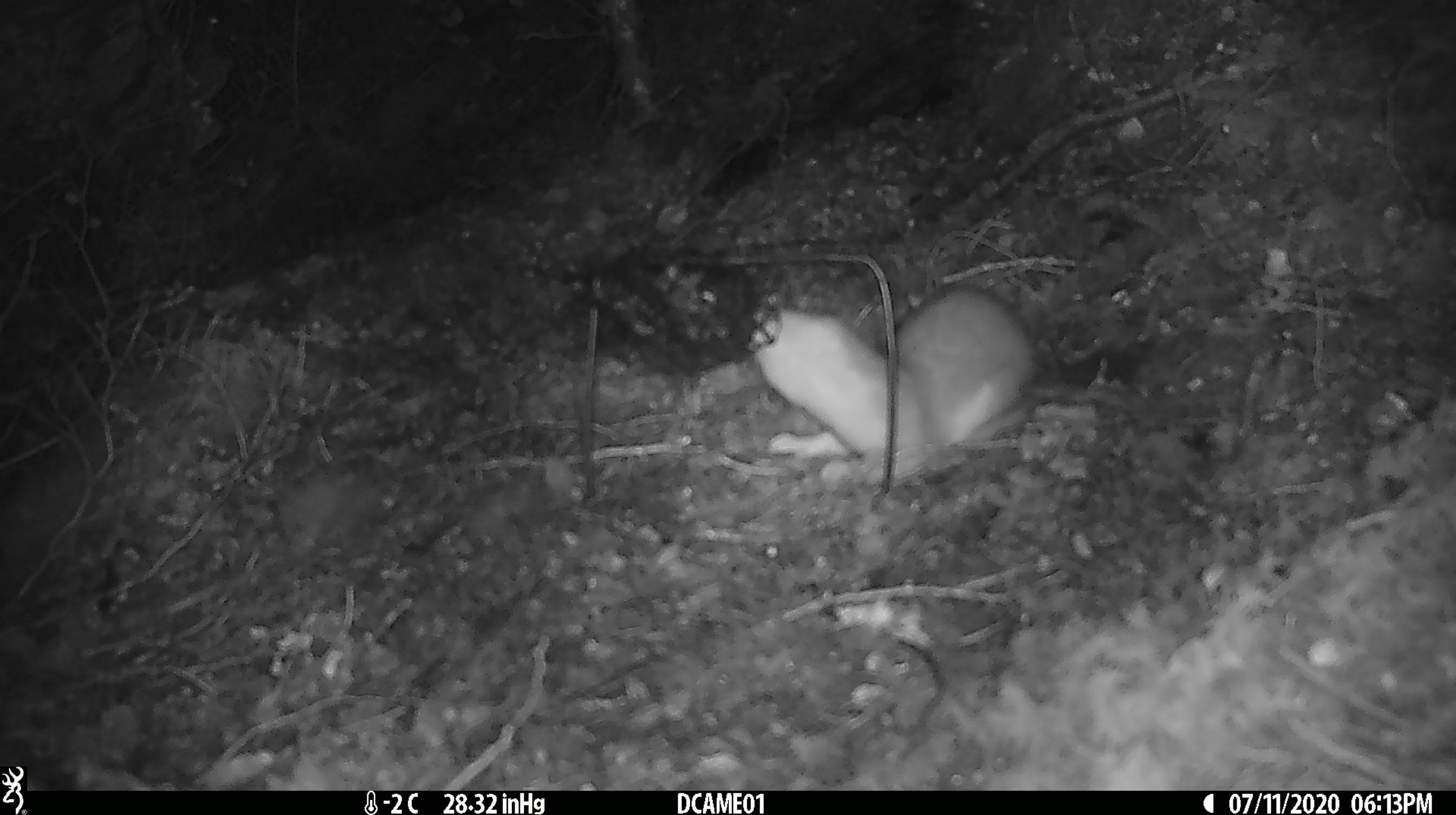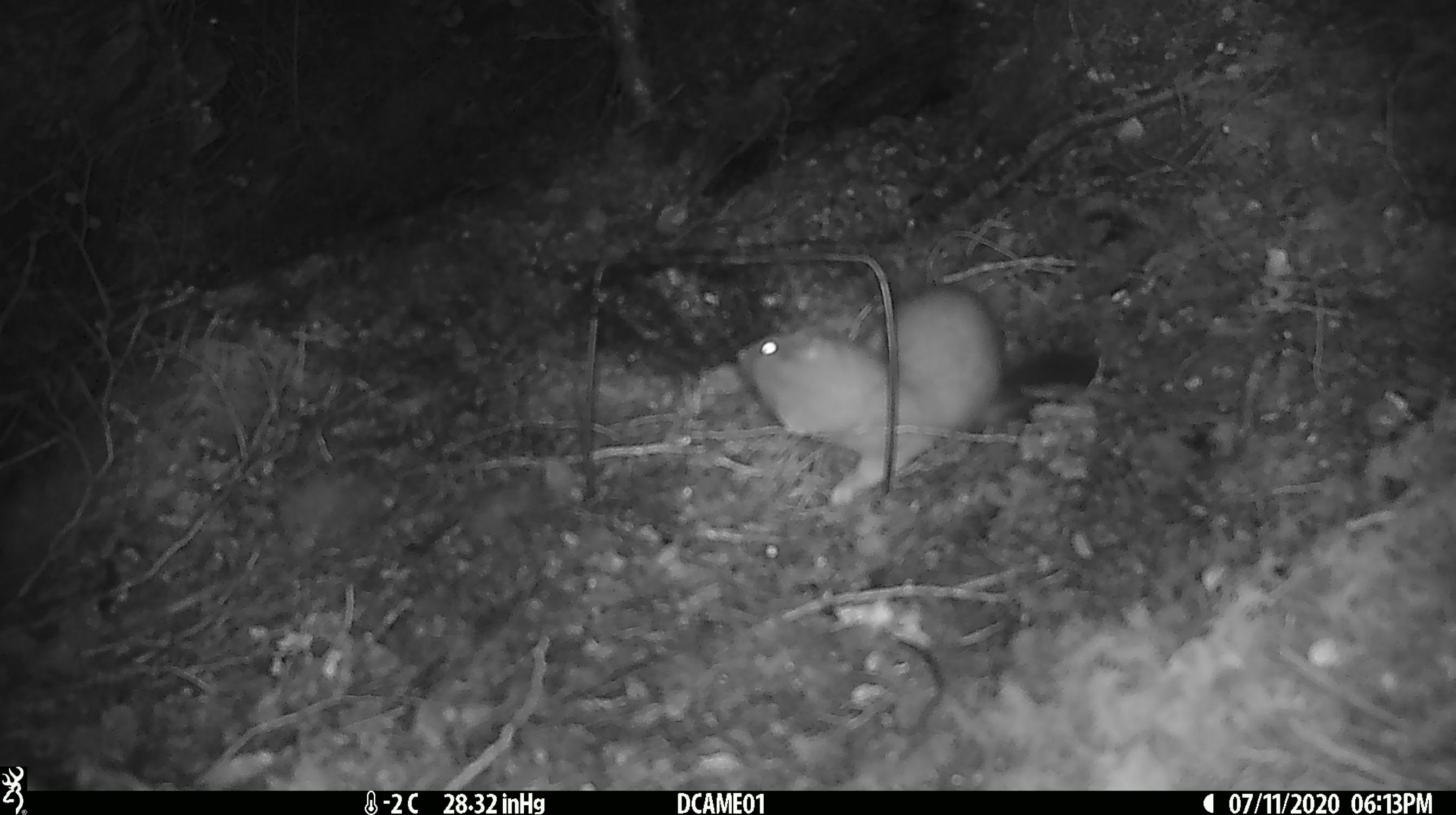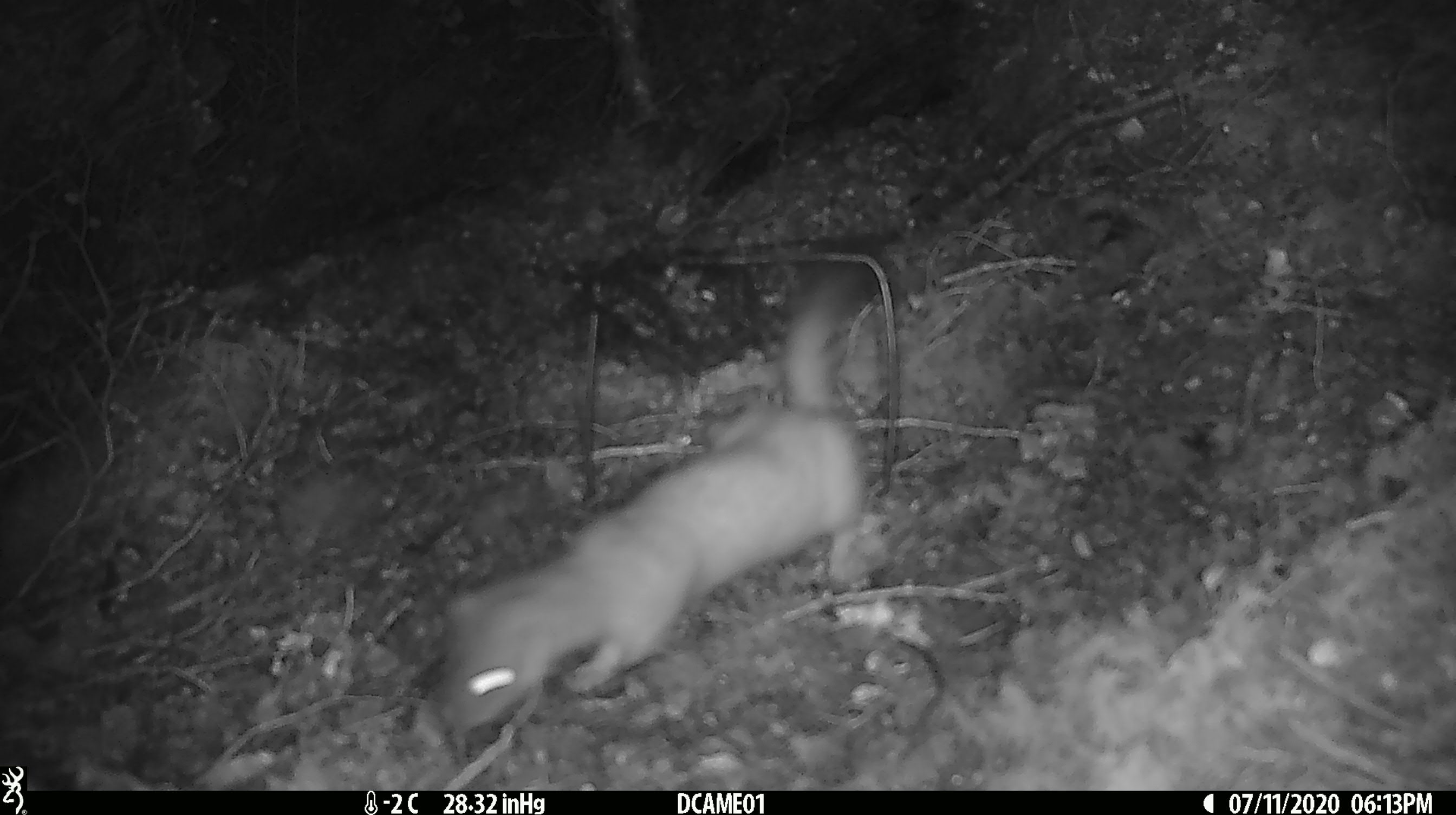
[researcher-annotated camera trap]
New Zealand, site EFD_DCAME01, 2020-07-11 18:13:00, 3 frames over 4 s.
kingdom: Animalia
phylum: Chordata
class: Mammalia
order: Carnivora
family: Mustelidae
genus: Mustela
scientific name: Mustela erminea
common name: stoat